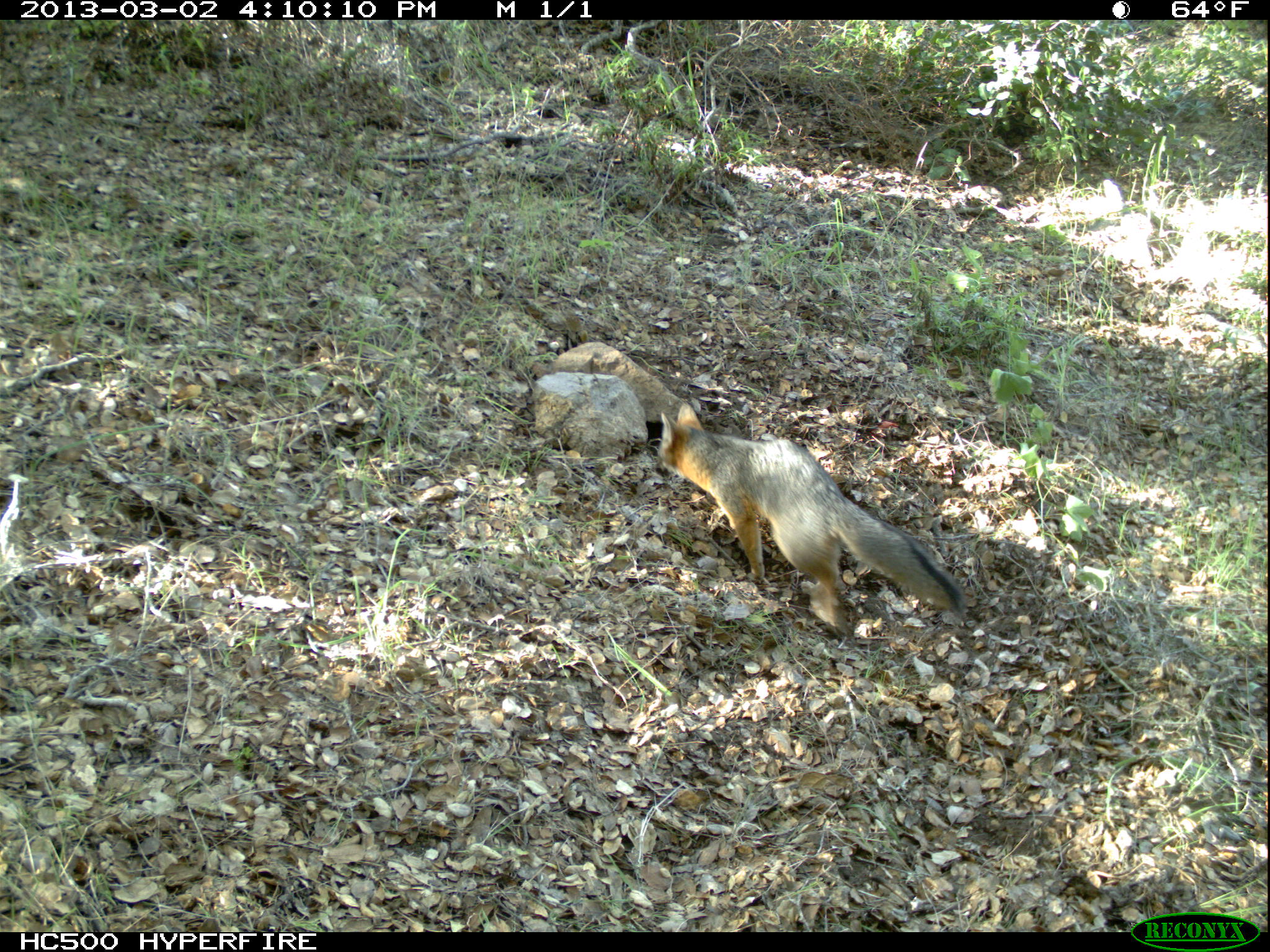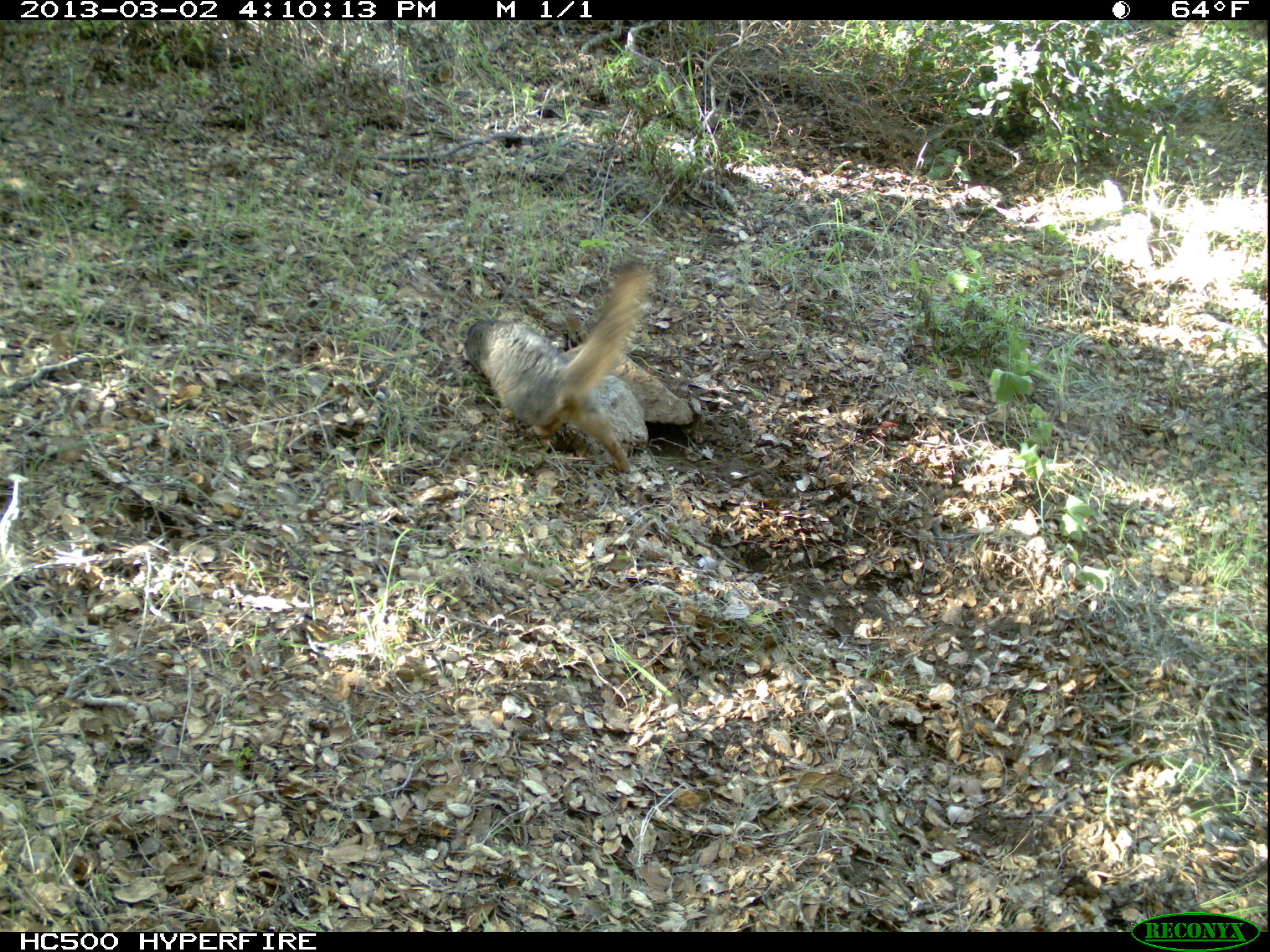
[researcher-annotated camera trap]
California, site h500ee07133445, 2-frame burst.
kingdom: Animalia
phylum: Chordata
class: Mammalia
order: Carnivora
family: Canidae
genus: Urocyon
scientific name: Urocyon littoralis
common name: island fox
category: fox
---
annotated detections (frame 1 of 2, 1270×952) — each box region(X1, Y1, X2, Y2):
fox: region(655, 402, 964, 637)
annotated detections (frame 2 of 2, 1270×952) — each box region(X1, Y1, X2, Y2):
fox: region(466, 258, 650, 472)